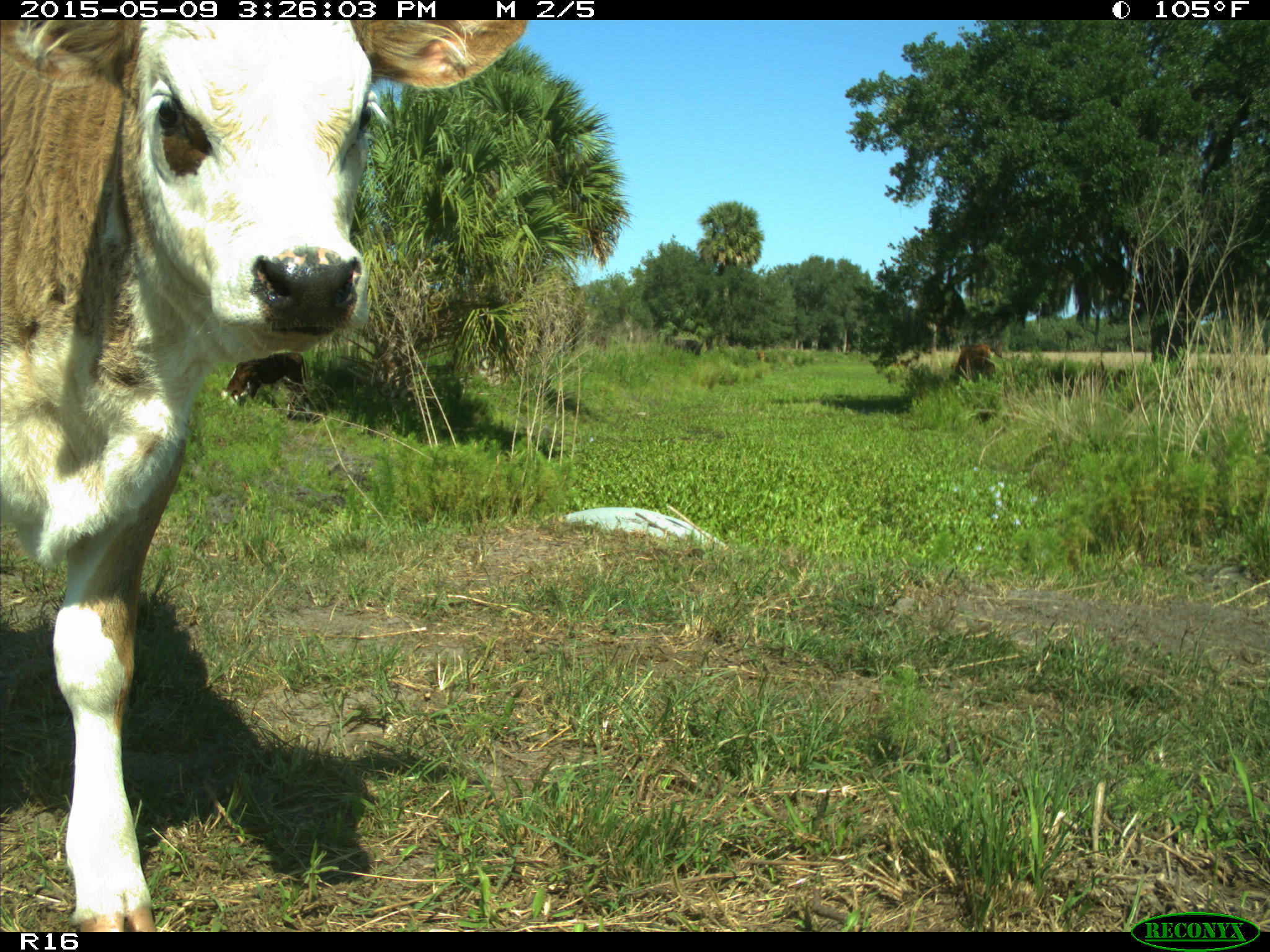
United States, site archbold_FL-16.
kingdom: Animalia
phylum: Chordata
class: Mammalia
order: Artiodactyla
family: Bovidae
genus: Bos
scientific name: Bos taurus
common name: domestic cow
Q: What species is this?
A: Bos taurus (domestic cow).